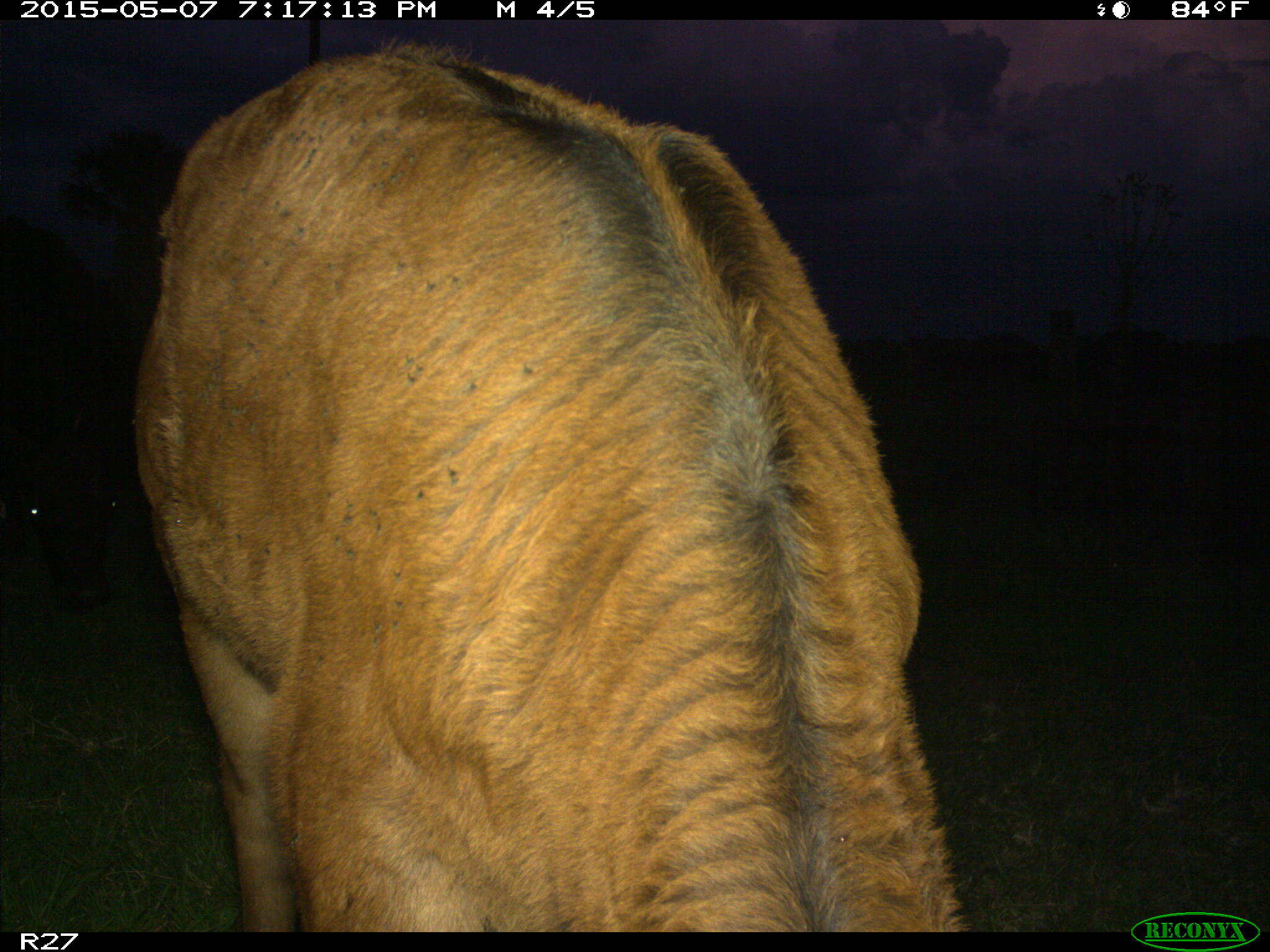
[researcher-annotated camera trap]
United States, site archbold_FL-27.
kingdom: Animalia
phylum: Chordata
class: Mammalia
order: Artiodactyla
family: Bovidae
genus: Bos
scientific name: Bos taurus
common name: domestic cow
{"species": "Bos taurus (domestic cow)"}